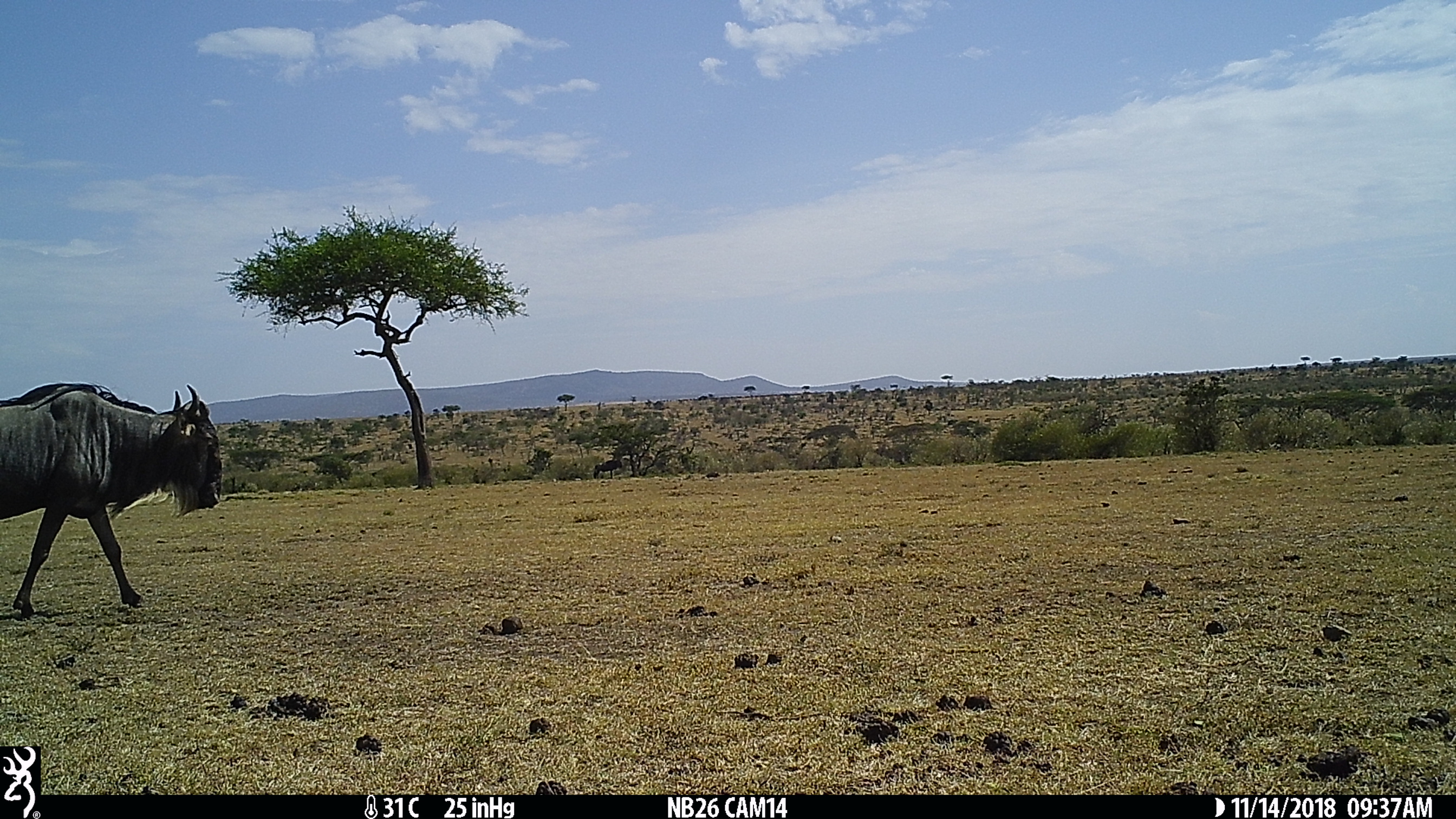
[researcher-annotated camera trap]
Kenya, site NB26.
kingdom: Animalia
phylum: Chordata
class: Mammalia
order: Artiodactyla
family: Bovidae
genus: Connochaetes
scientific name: Connochaetes taurinus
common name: blue wildebeest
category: wildebeest